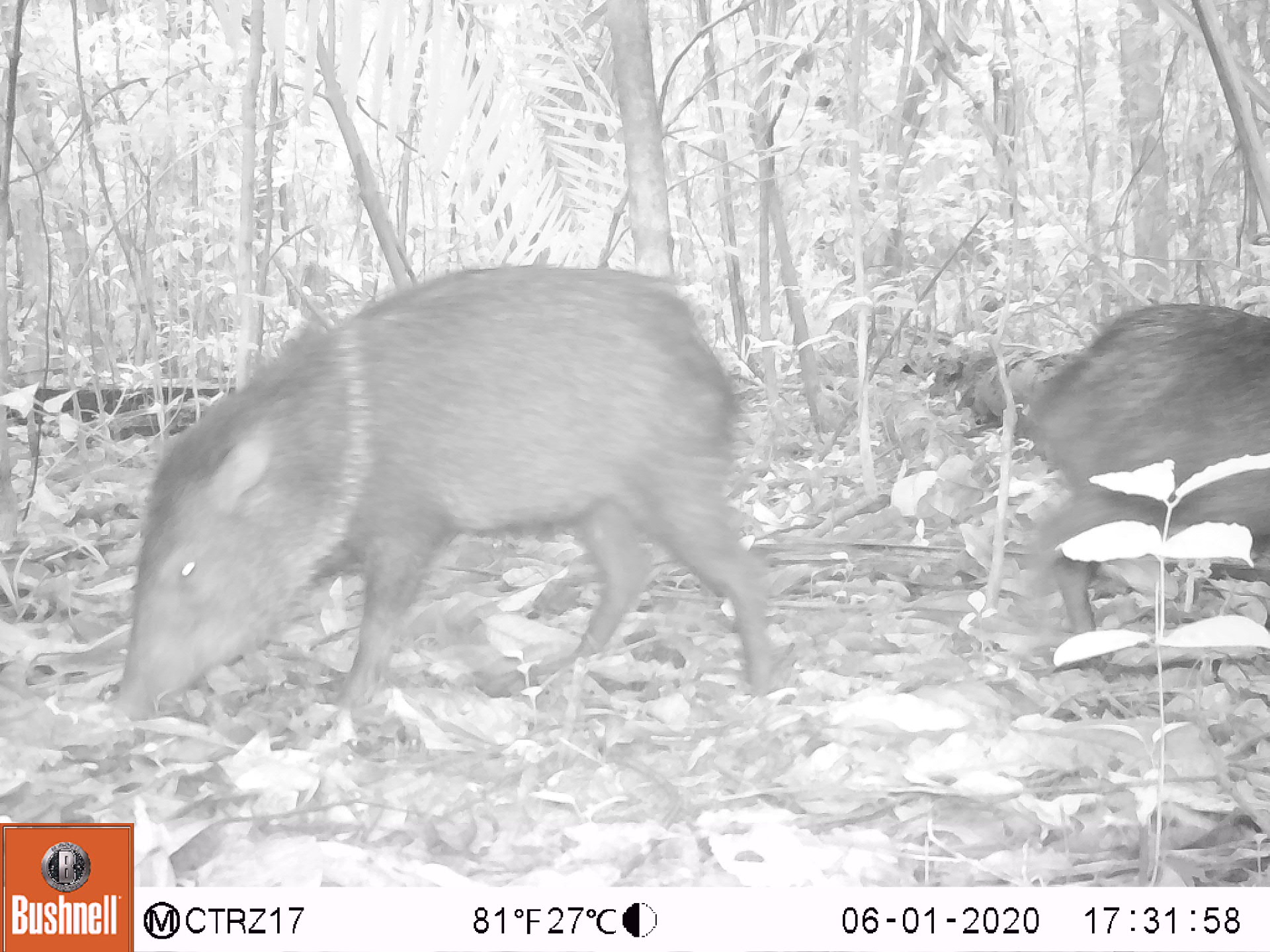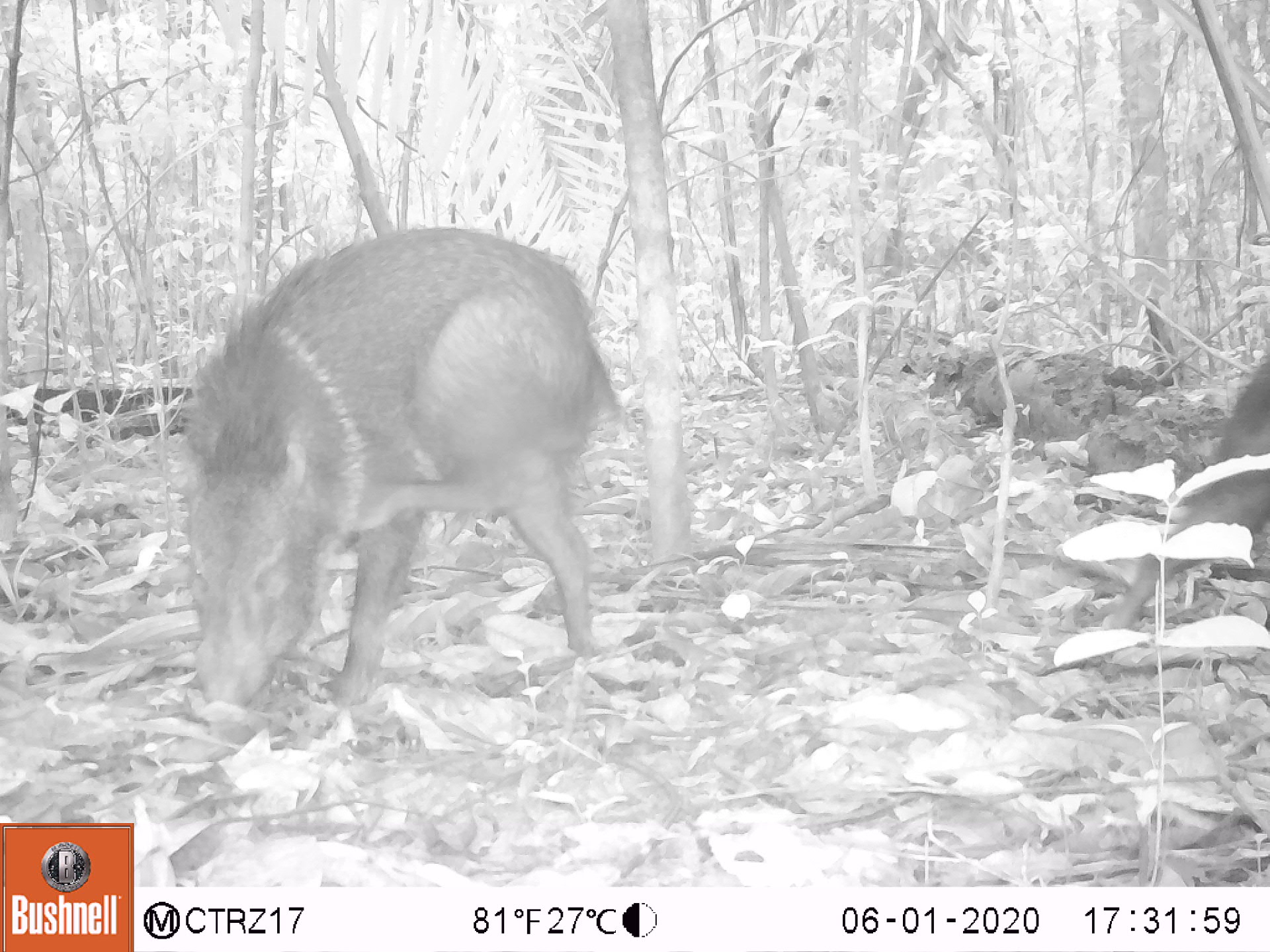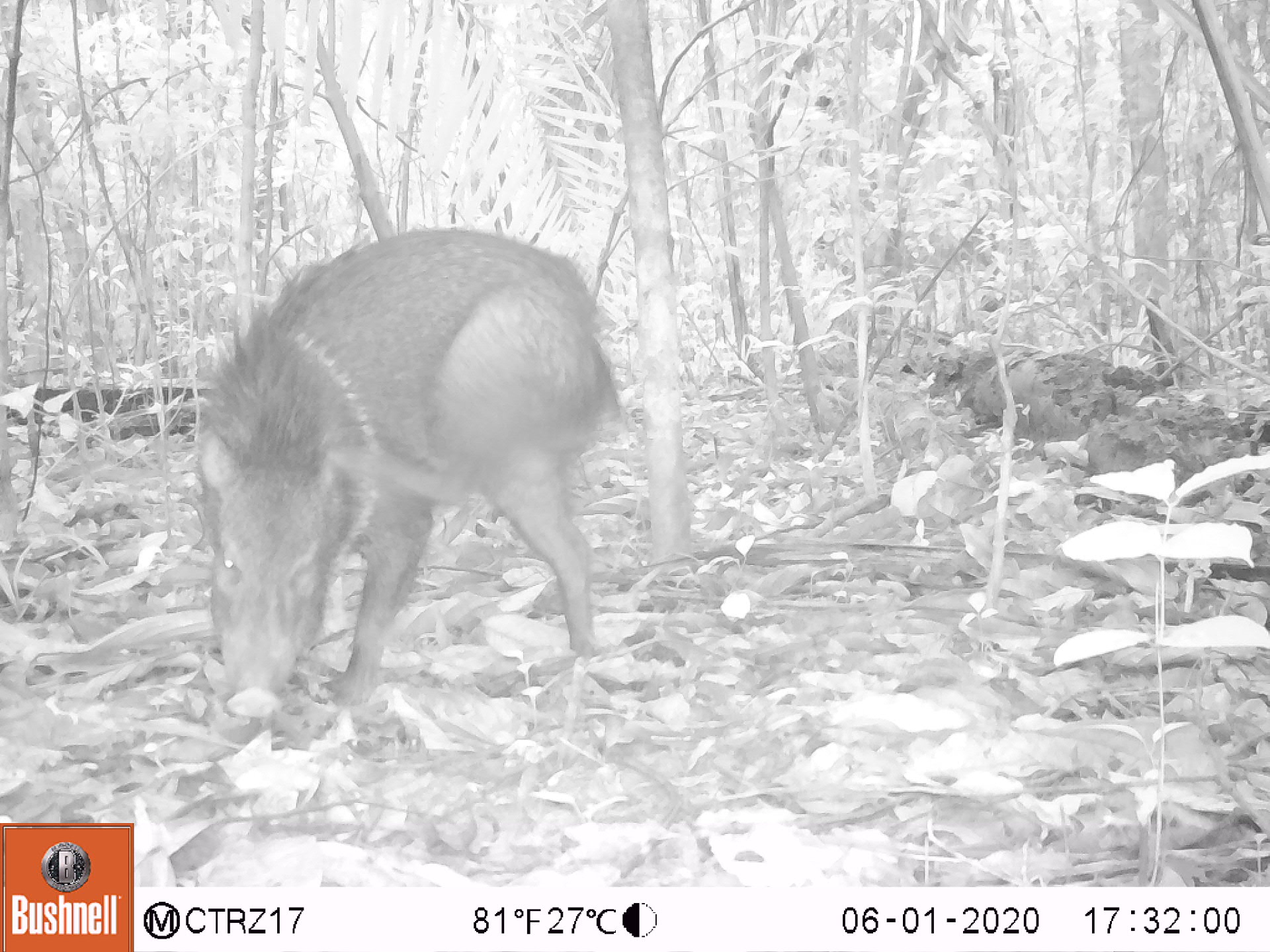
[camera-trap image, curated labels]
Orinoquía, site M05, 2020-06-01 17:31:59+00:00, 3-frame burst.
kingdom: Animalia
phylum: Chordata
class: Mammalia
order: Artiodactyla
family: Tayassuidae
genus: Pecari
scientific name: Pecari tajacu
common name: collared peccary